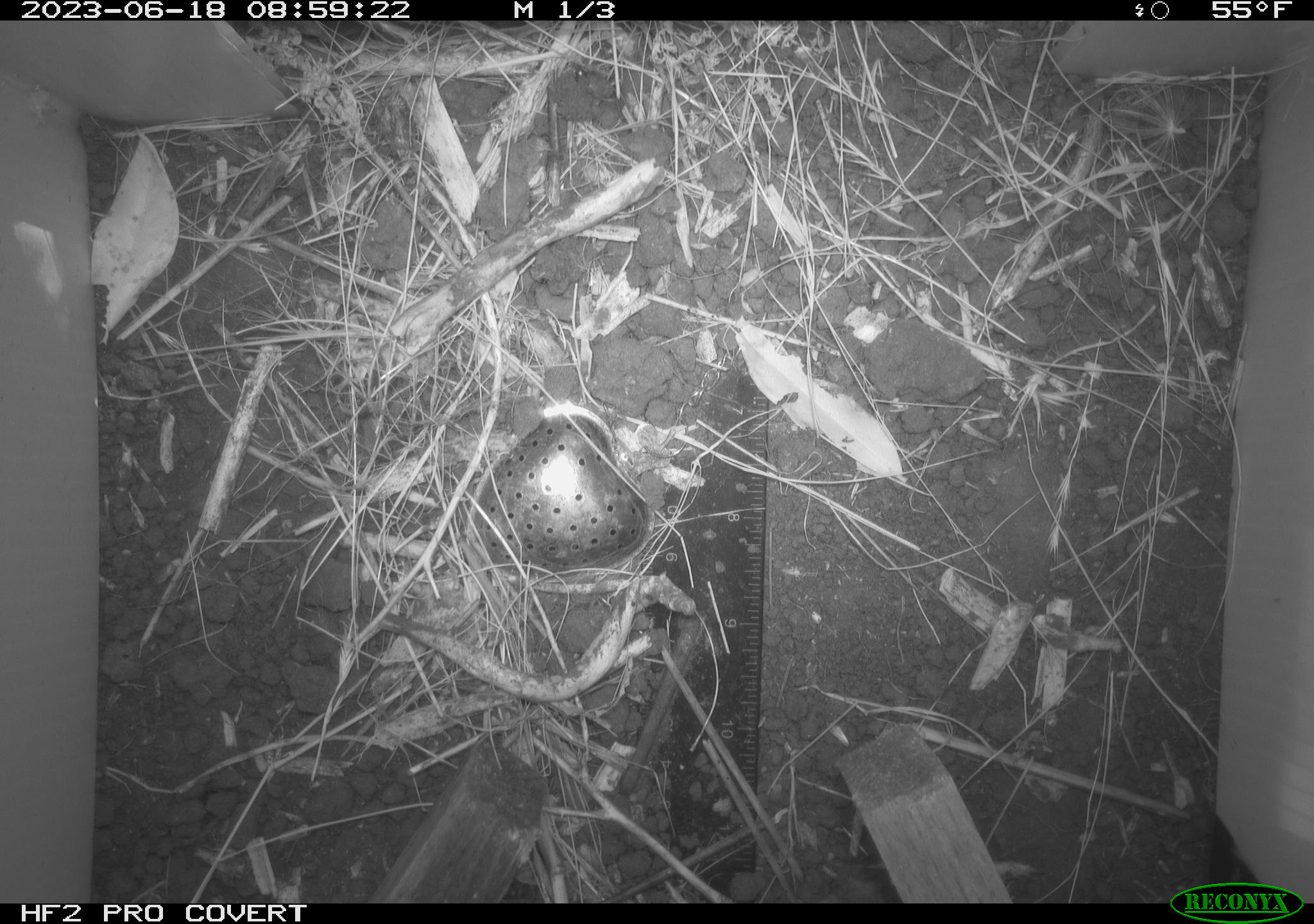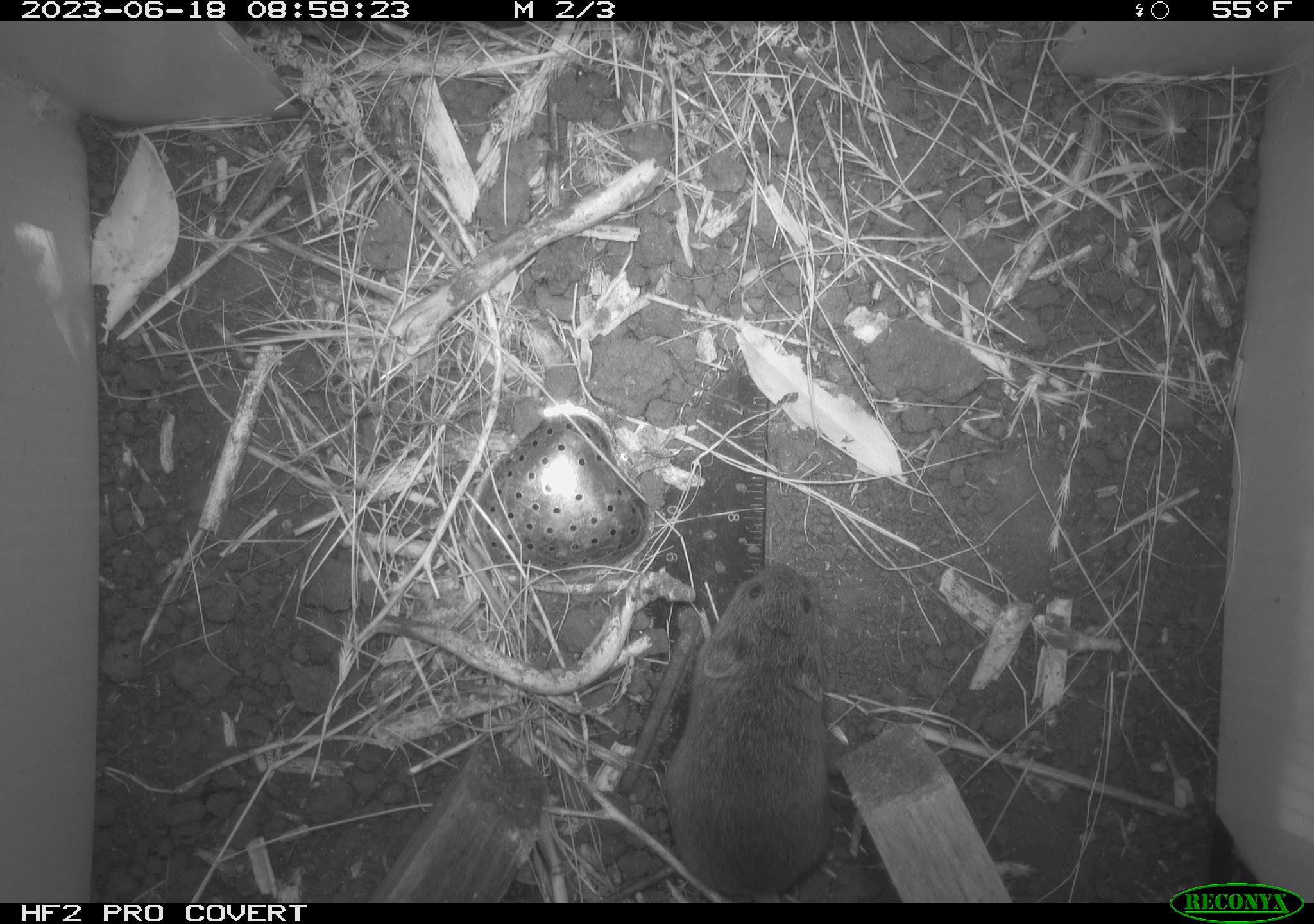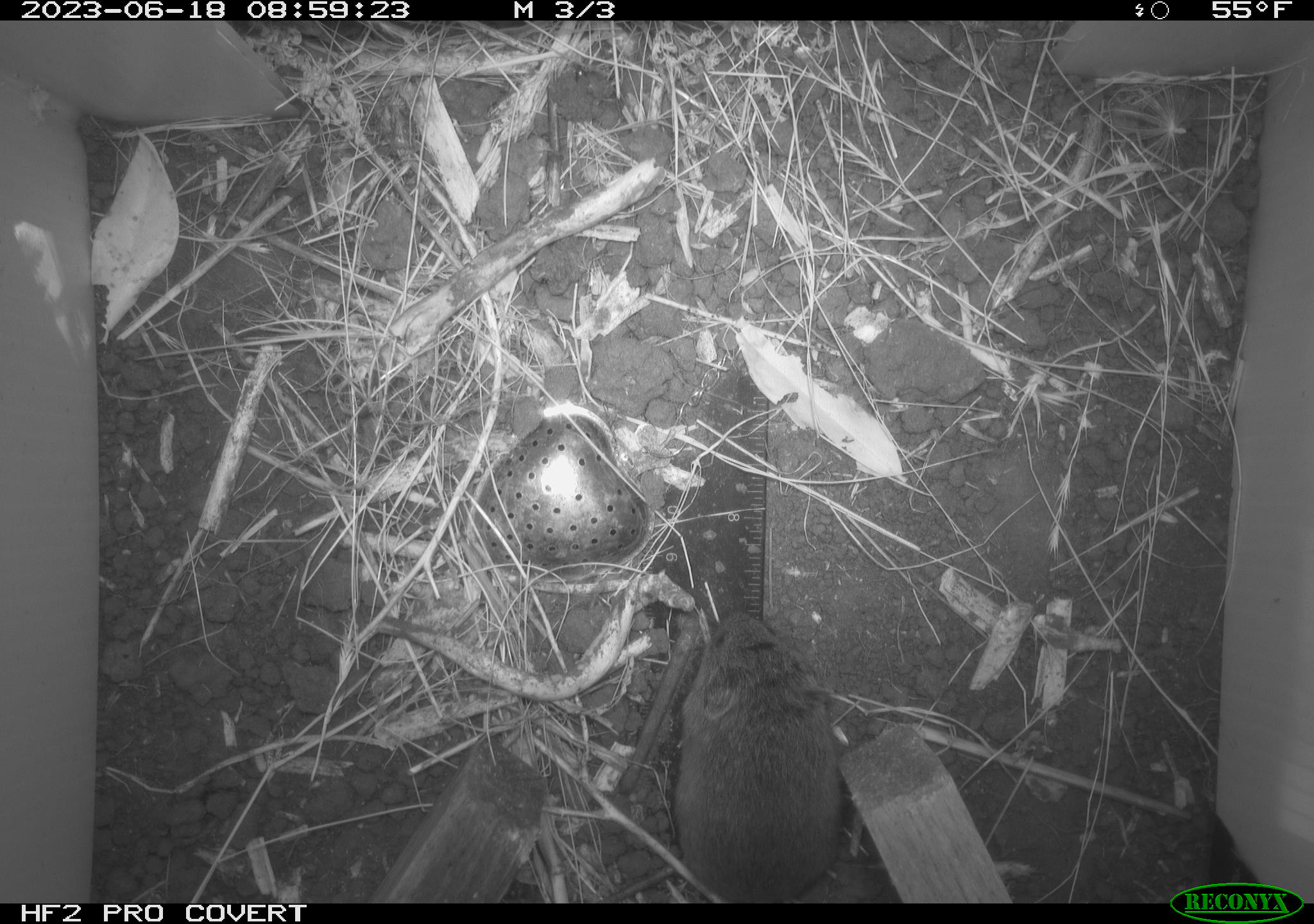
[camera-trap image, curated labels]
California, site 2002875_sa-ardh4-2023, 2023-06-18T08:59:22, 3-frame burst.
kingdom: Animalia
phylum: Chordata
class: Mammalia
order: Rodentia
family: Cricetidae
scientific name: Arvicolinae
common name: voles, lemmings, and muskrats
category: arvicolinae subfamily